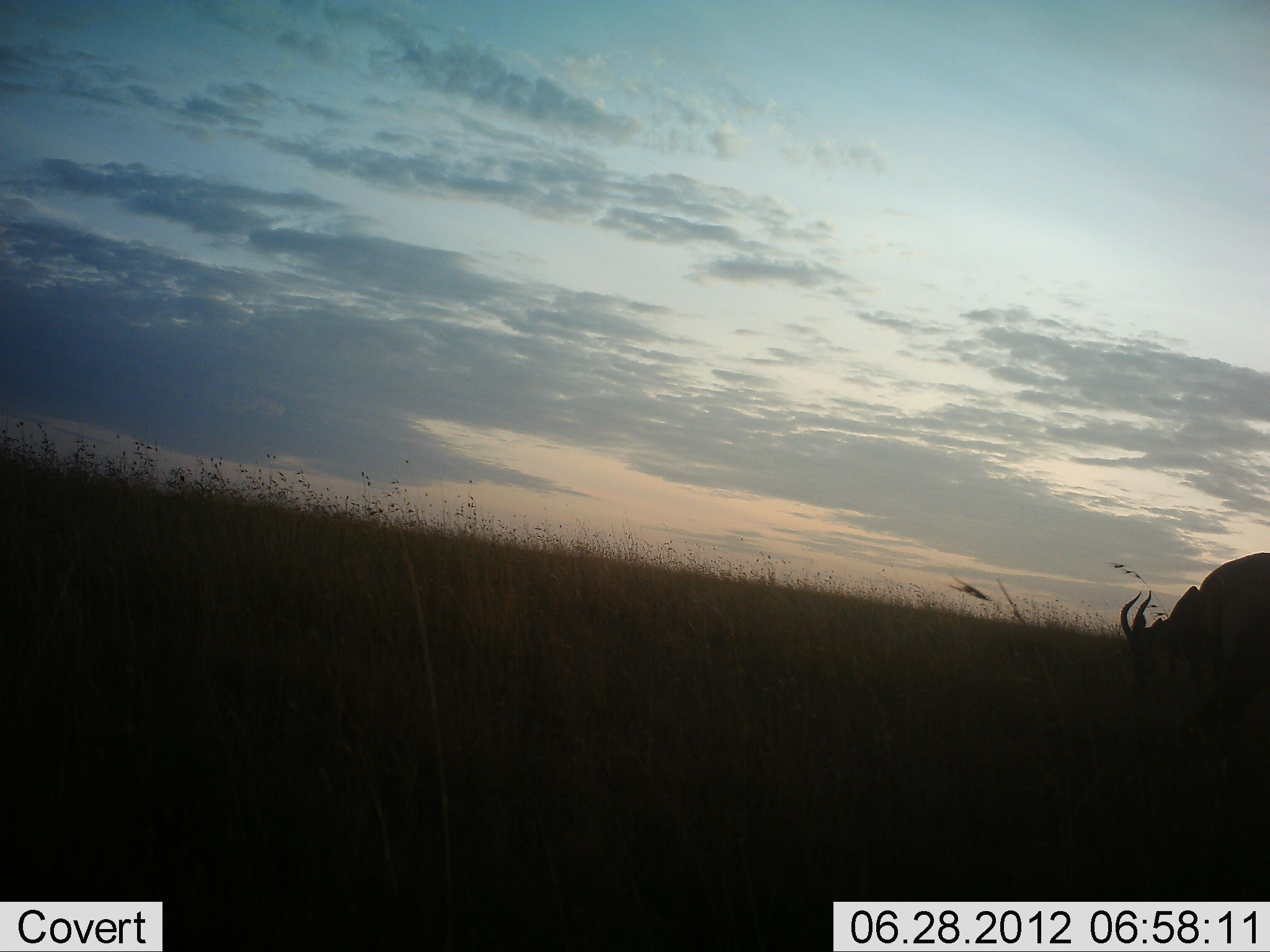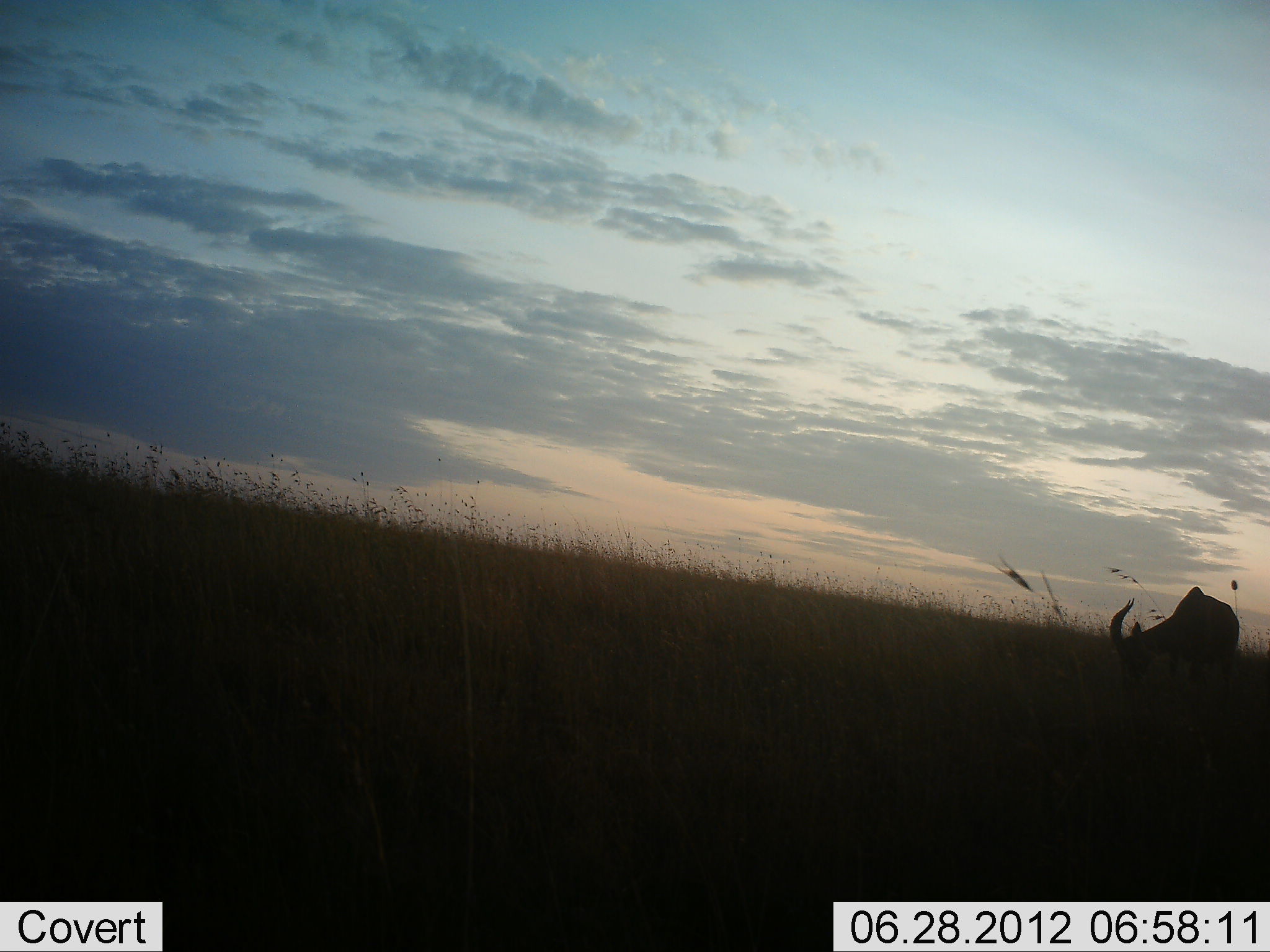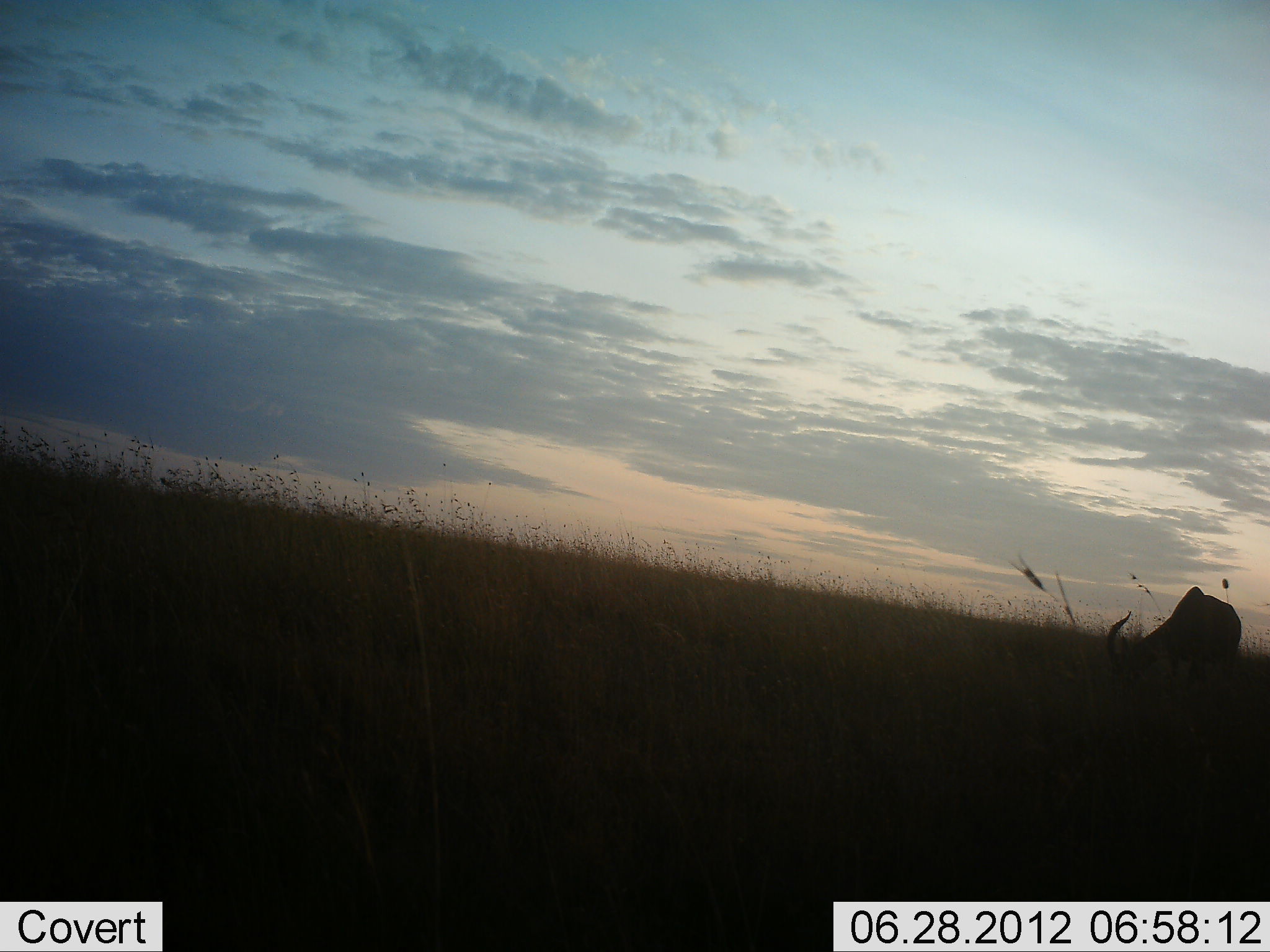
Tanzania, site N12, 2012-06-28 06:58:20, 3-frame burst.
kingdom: Animalia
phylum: Chordata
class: Mammalia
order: Artiodactyla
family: Bovidae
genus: Damaliscus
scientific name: Damaliscus lunatus jimela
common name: topi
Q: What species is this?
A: Topi (Damaliscus lunatus jimela).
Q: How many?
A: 2.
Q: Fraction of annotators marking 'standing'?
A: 50%.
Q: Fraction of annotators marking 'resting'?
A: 0%.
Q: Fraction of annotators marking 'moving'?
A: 38%.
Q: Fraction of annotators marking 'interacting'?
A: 0%.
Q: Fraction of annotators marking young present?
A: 0%.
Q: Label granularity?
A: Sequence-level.